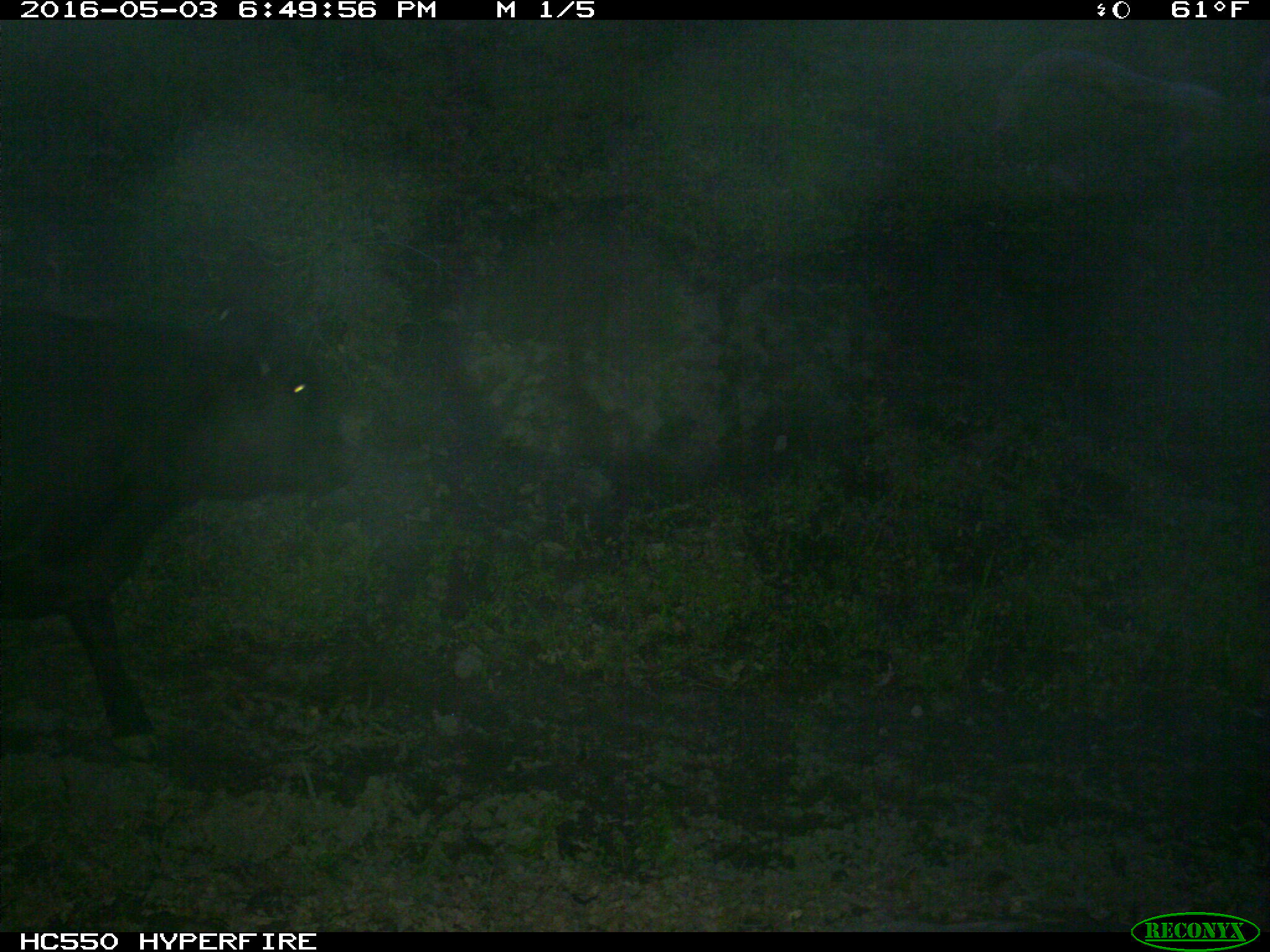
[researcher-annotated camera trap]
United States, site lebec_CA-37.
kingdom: Animalia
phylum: Chordata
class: Mammalia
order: Artiodactyla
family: Bovidae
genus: Bos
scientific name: Bos taurus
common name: domestic cow